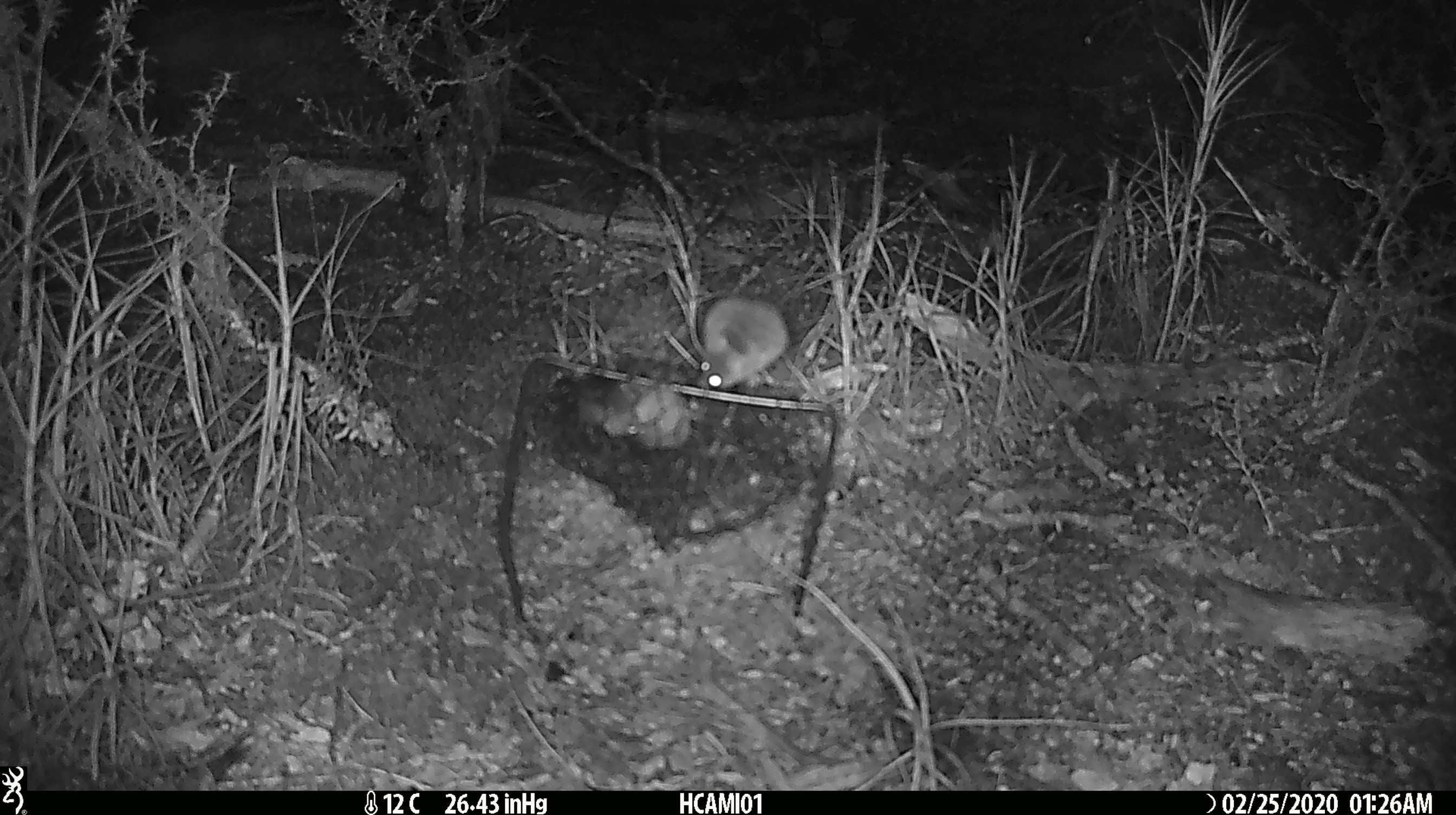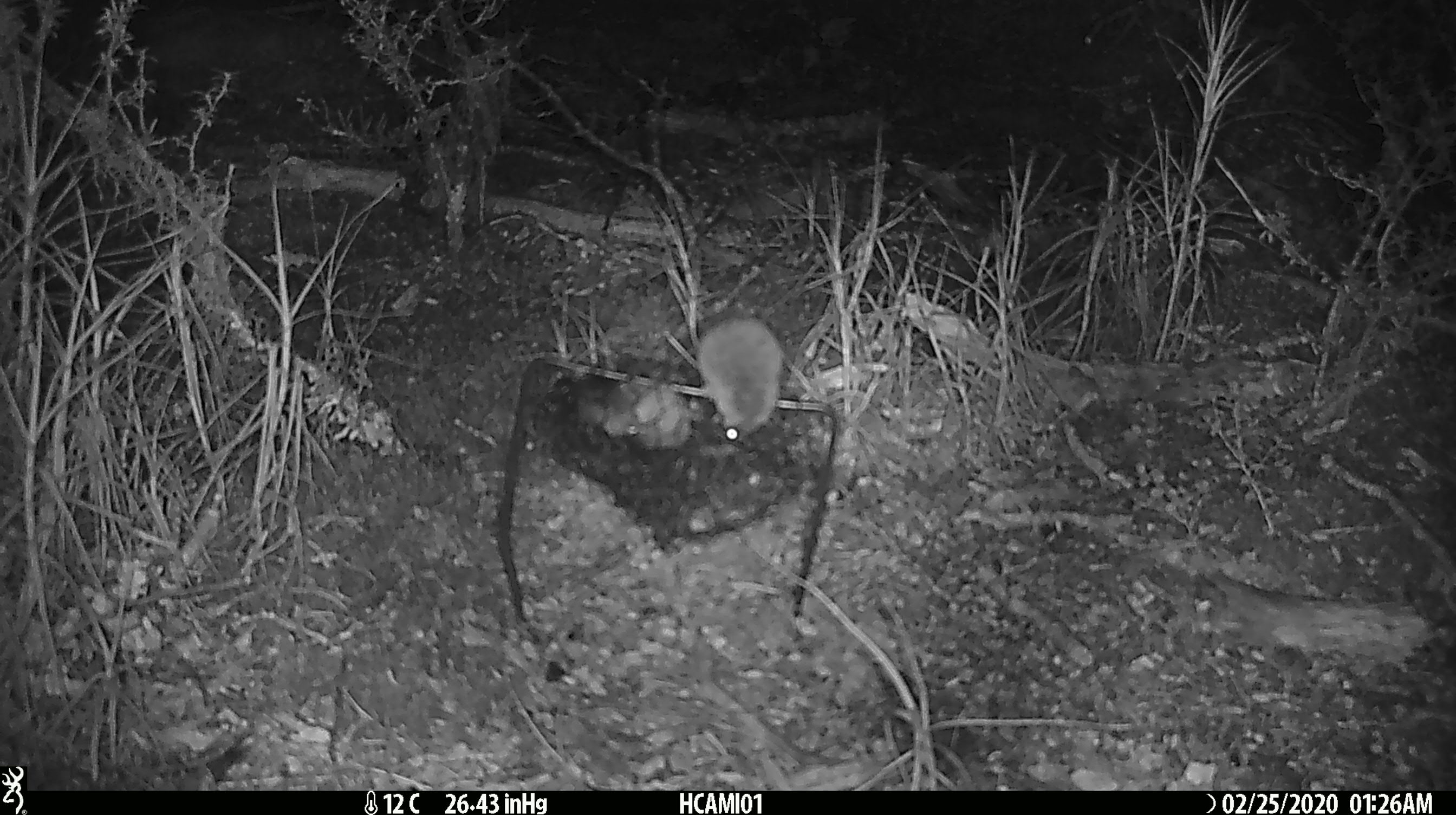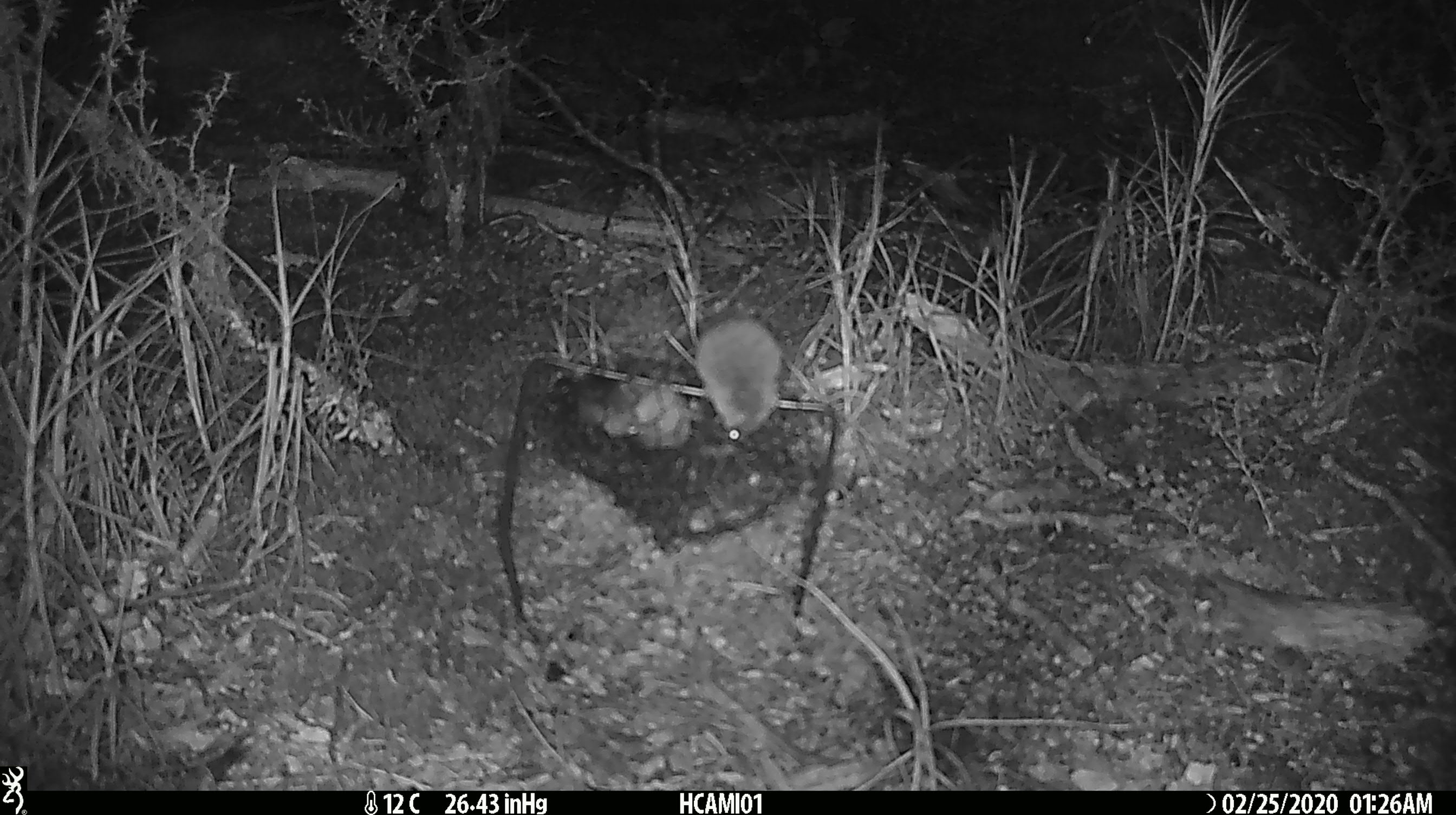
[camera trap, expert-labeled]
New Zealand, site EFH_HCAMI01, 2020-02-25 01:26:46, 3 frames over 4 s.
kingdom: Animalia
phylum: Chordata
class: Mammalia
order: Rodentia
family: Muridae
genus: Mus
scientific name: Mus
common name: mouse